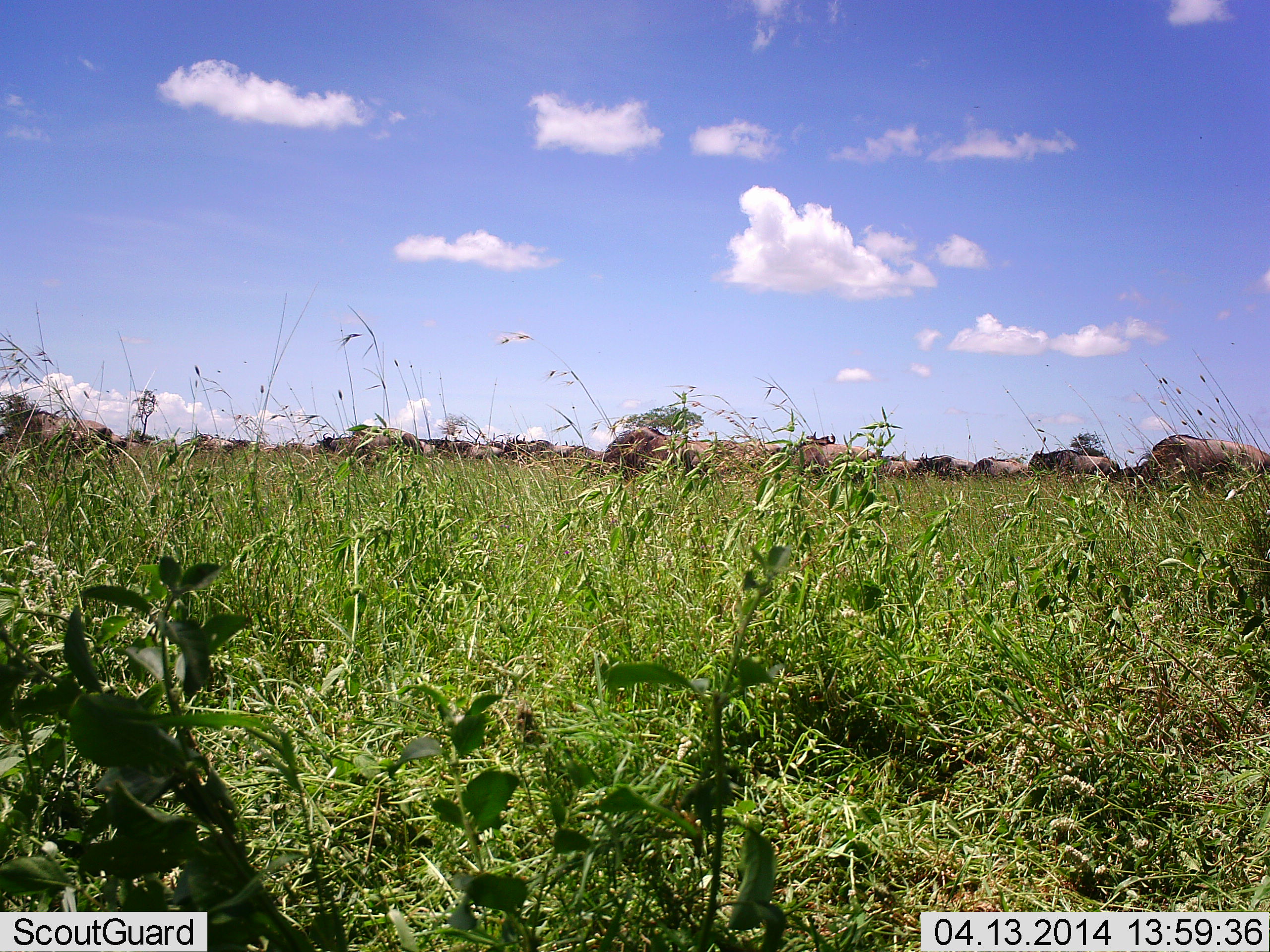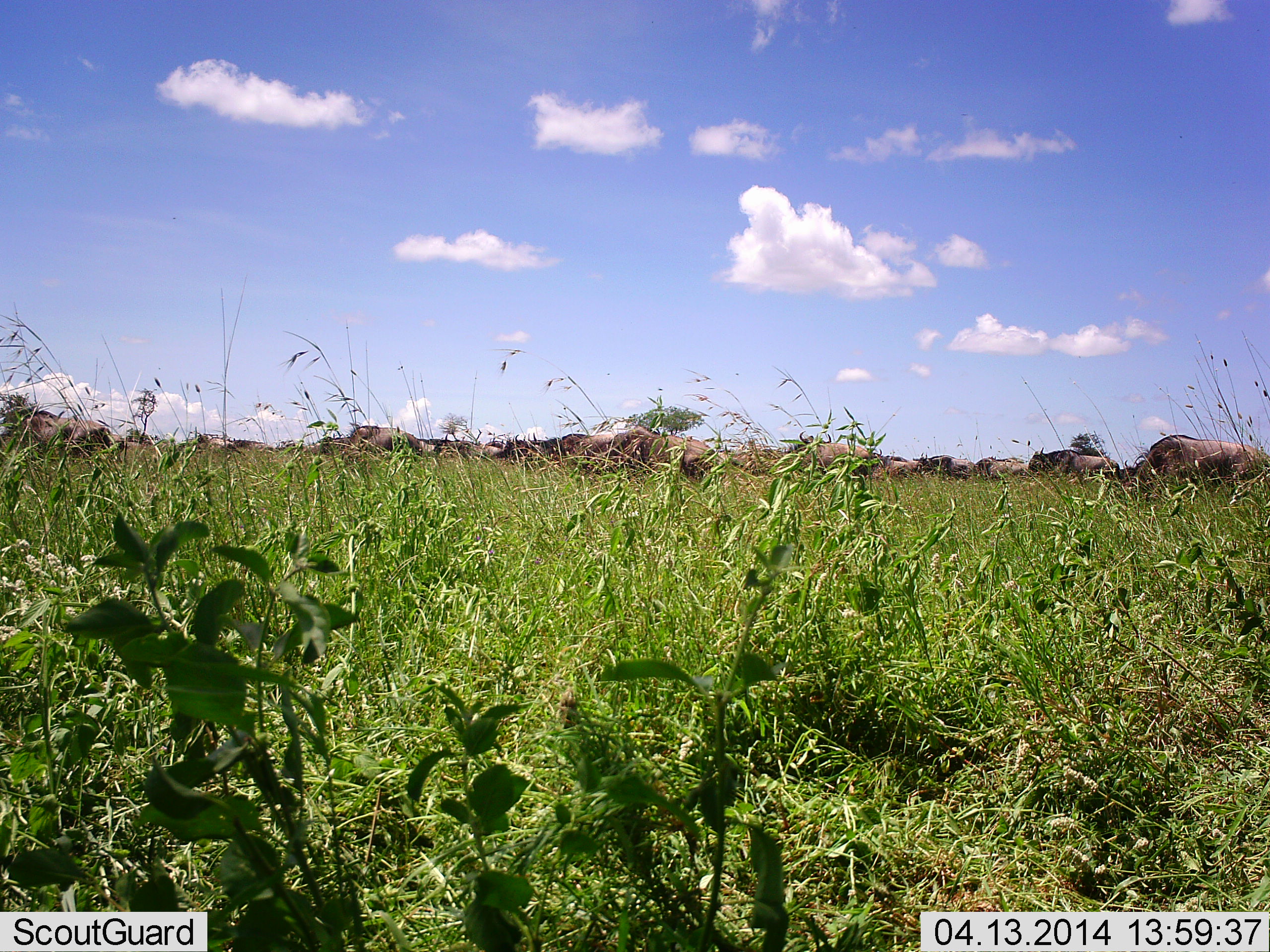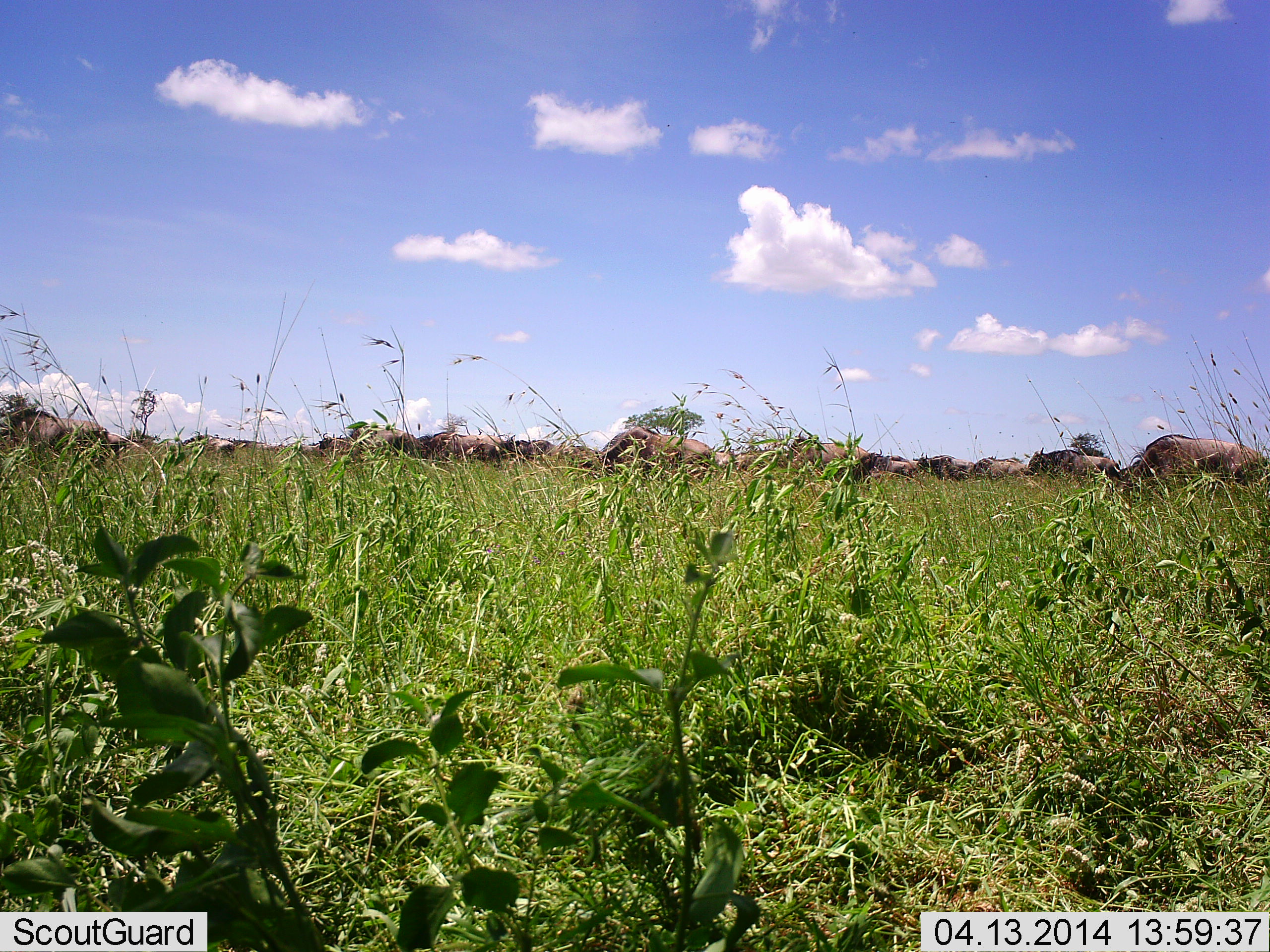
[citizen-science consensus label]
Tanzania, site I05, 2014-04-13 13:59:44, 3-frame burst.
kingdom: Animalia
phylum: Chordata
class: Mammalia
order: Artiodactyla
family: Bovidae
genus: Connochaetes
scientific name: Connochaetes taurinus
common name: blue wildebeest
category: wildebeest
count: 11-50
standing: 70%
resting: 0%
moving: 30%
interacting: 0%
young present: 0%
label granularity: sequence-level